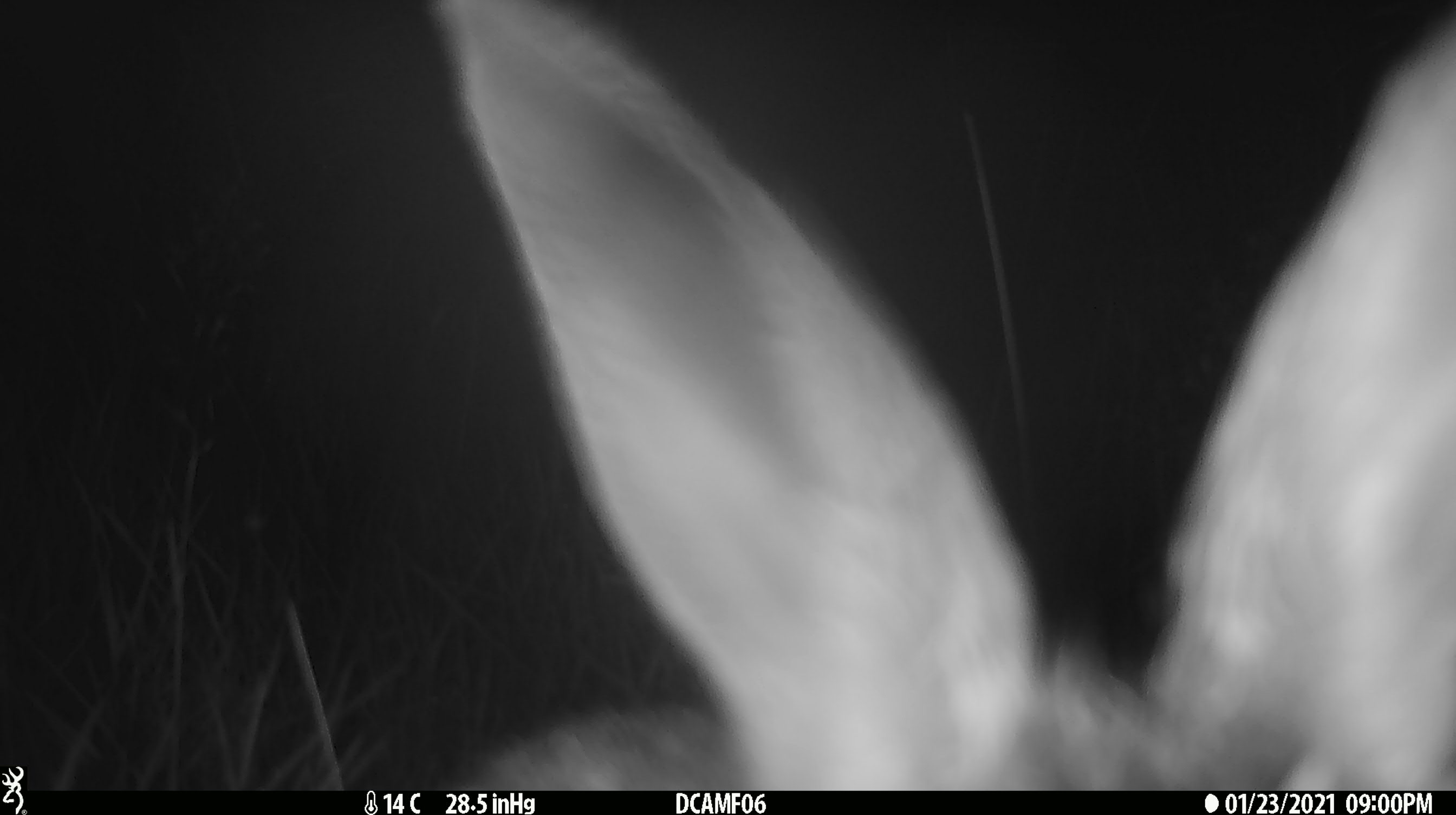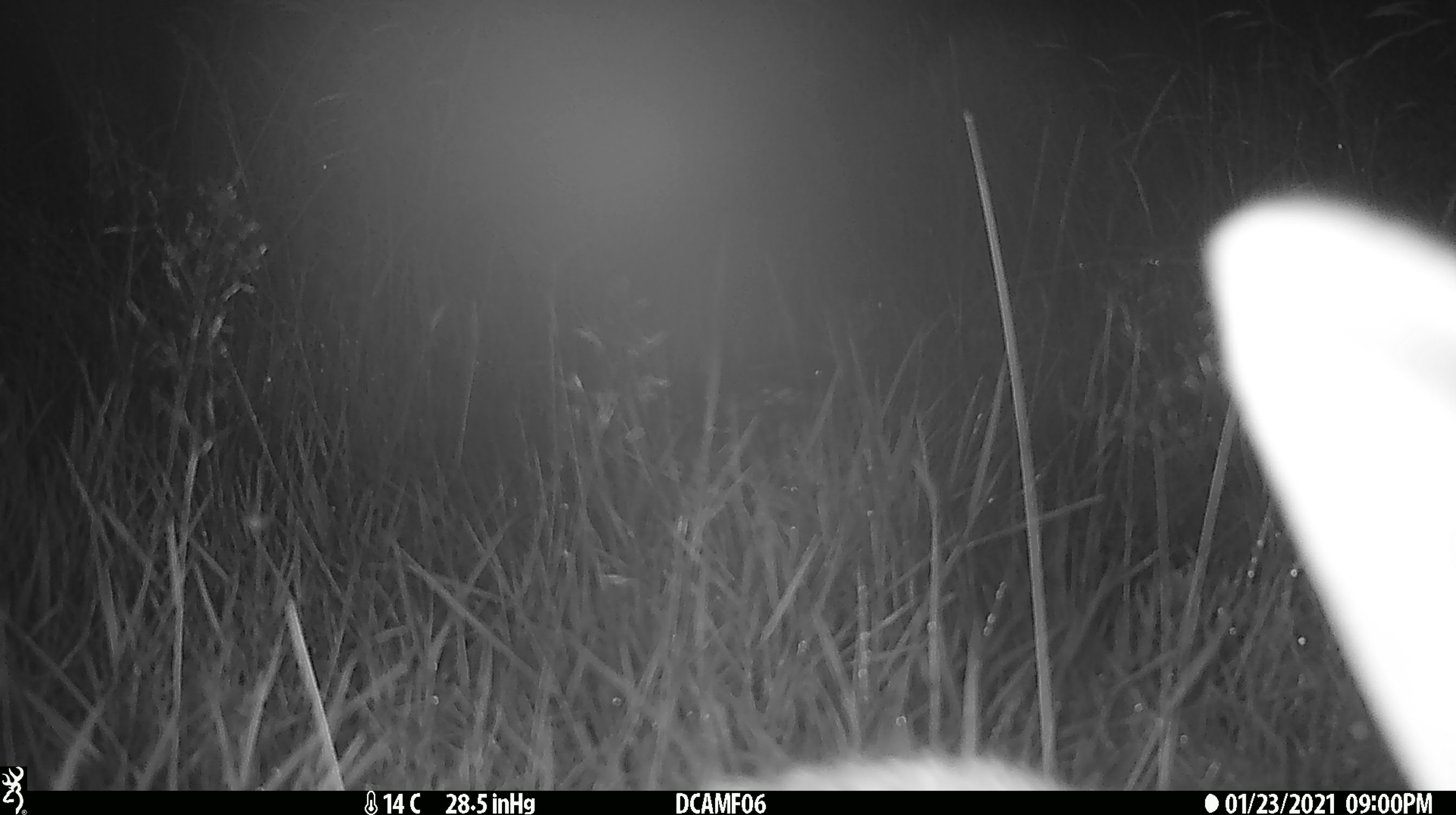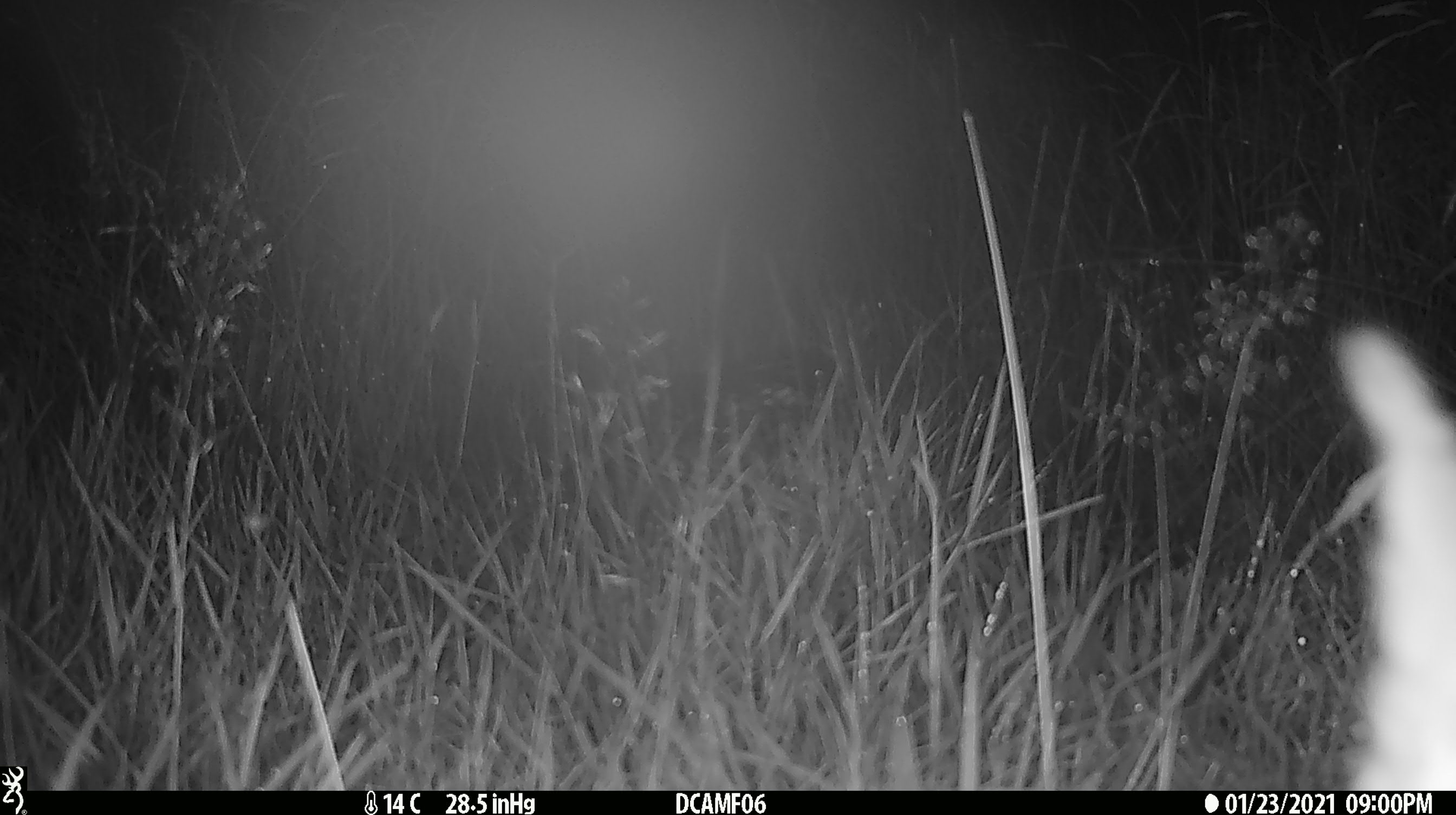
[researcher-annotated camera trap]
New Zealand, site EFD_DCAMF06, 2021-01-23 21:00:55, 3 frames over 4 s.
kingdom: Animalia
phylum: Chordata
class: Mammalia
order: Lagomorpha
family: Leporidae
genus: Oryctolagus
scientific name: Oryctolagus cuniculus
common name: european rabbit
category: rabbit